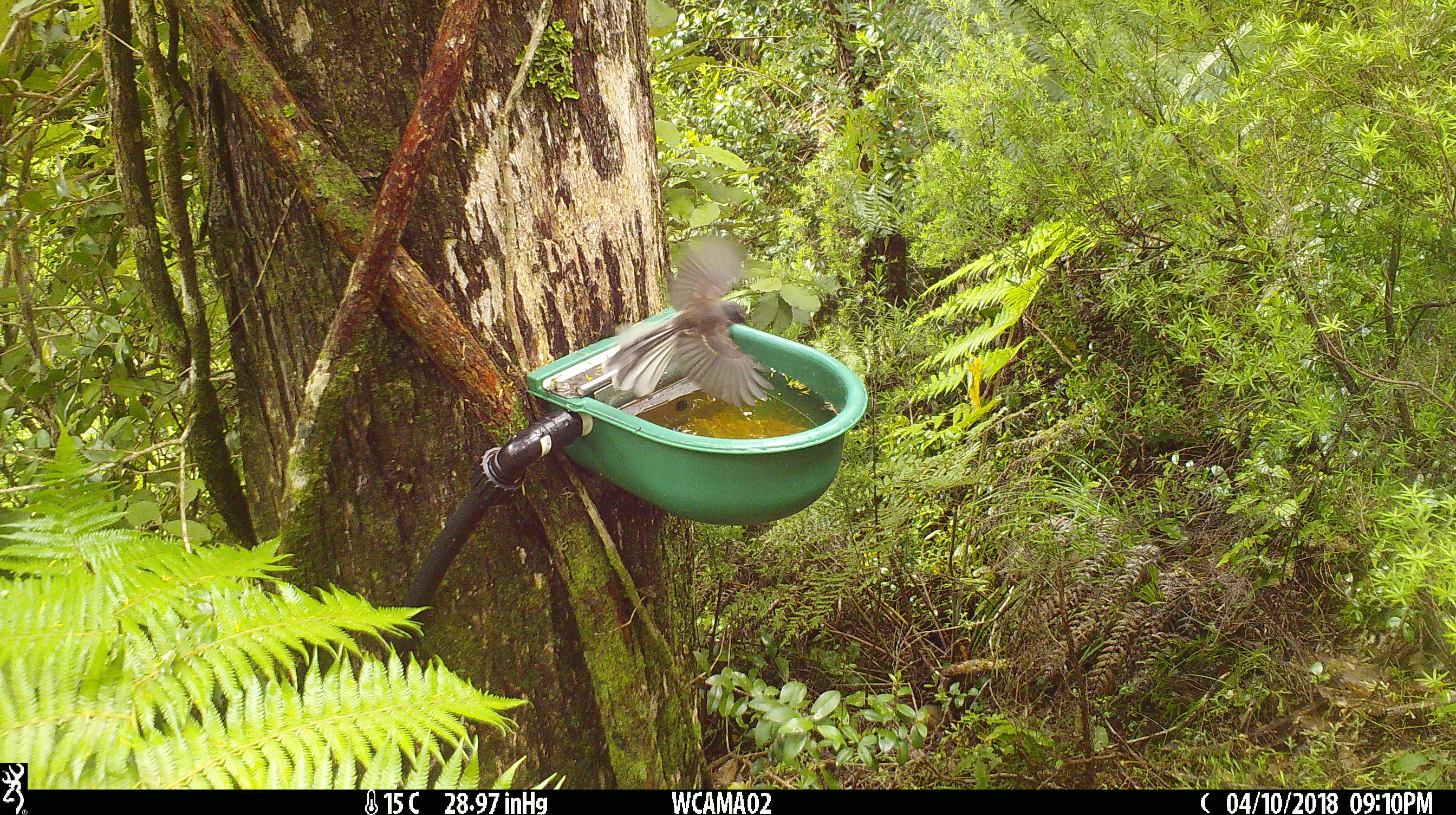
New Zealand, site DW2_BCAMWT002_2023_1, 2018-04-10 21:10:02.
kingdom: Animalia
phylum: Chordata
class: Aves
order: Passeriformes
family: Rhipiduridae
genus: Rhipidura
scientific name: Rhipidura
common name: fantails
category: fantail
Fantail (fantails) (Rhipidura).